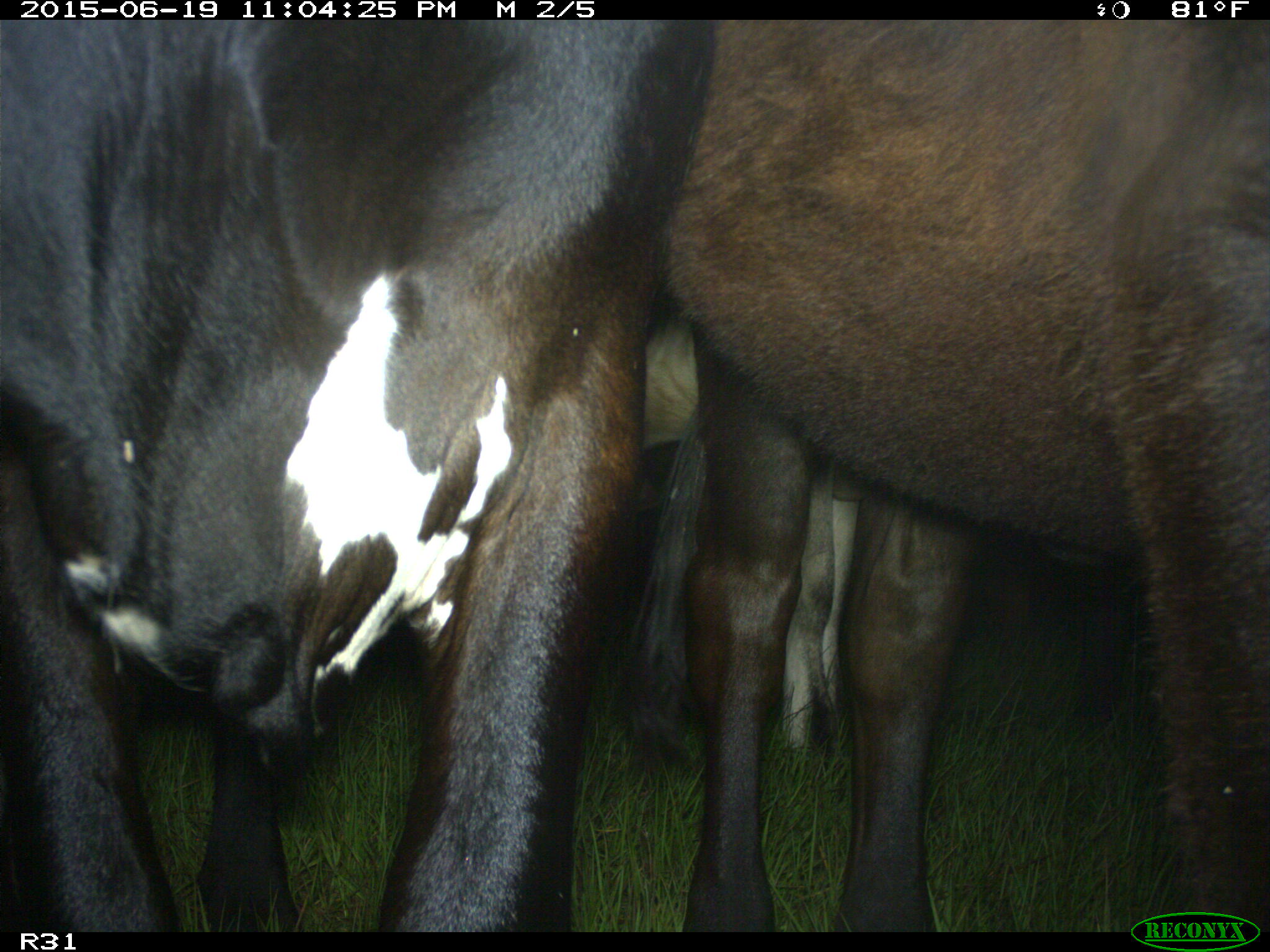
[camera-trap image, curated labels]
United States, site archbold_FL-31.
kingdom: Animalia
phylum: Chordata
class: Mammalia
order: Artiodactyla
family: Bovidae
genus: Bos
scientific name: Bos taurus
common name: domestic cow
Bos taurus (domestic cow).